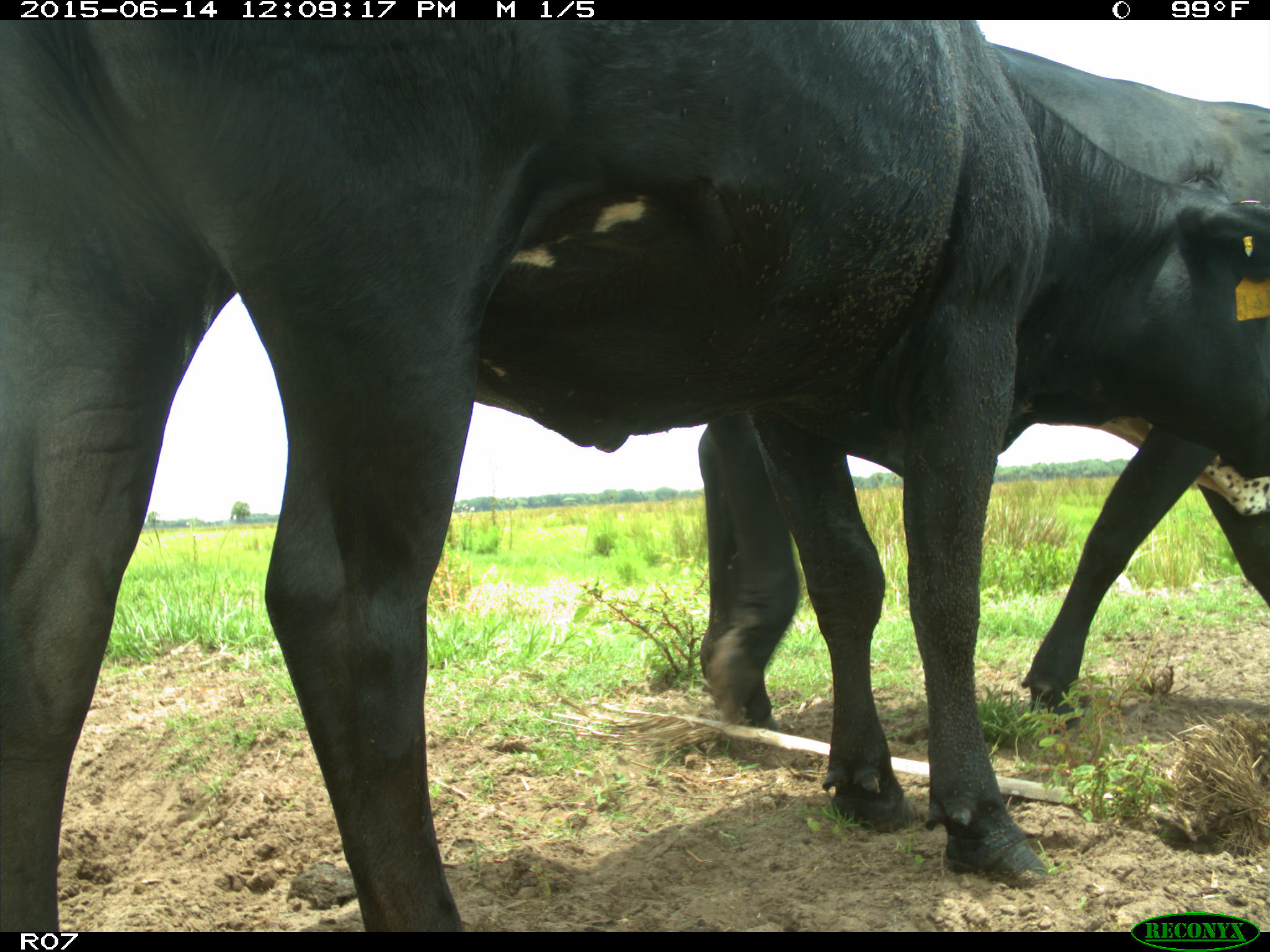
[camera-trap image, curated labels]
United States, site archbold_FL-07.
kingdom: Animalia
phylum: Chordata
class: Mammalia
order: Artiodactyla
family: Bovidae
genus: Bos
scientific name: Bos taurus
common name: domestic cow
Bos taurus (domestic cow).